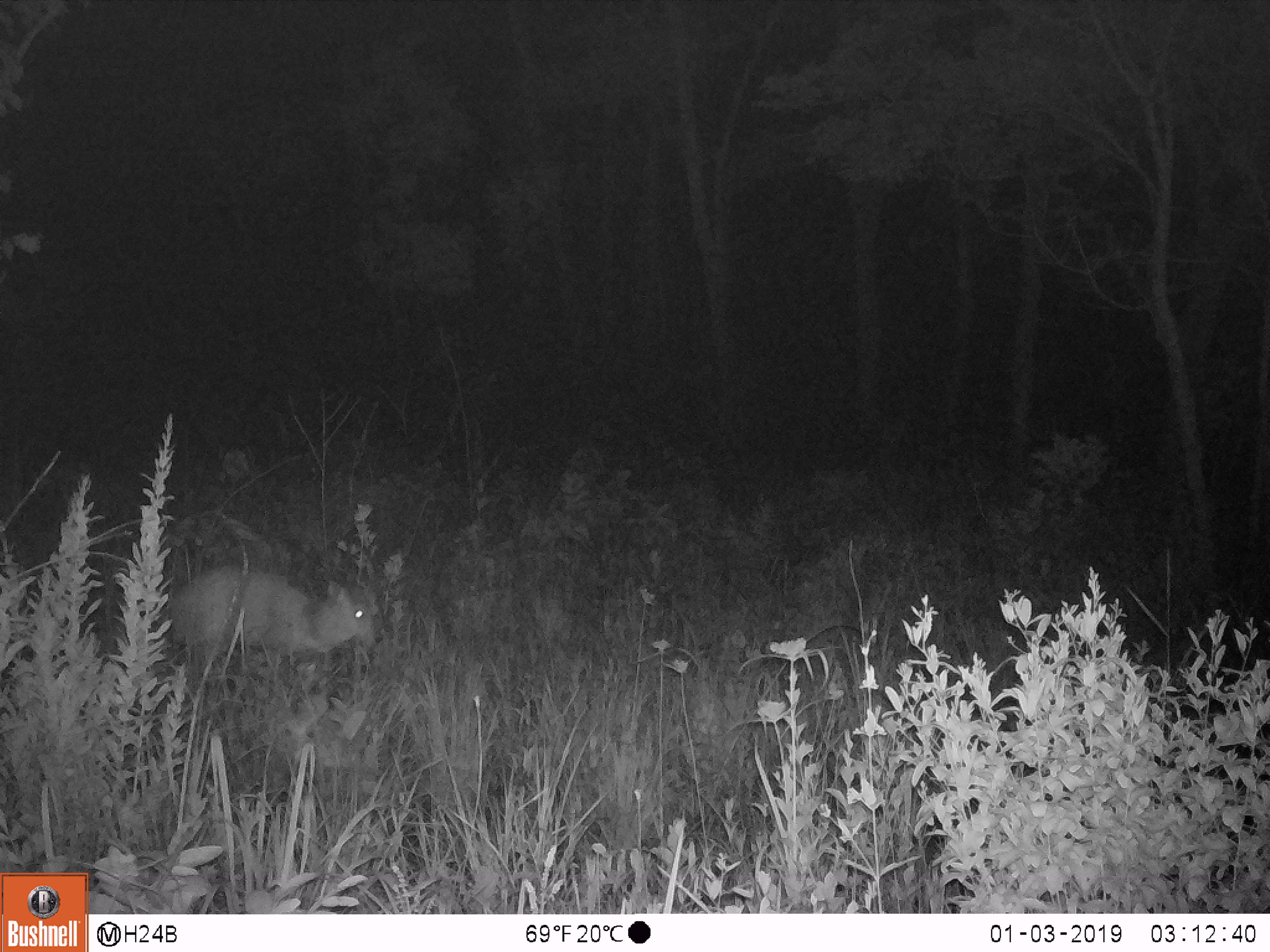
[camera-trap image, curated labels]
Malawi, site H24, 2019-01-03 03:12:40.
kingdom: Animalia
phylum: Chordata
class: Mammalia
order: Artiodactyla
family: Bovidae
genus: Tragelaphus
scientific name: Tragelaphus sylvaticus sylvaticus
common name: cape bushbuck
Cape bushbuck (Tragelaphus sylvaticus sylvaticus), count 1.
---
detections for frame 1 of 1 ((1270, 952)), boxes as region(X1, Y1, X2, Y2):
cape bushbuck: region(163, 552, 384, 685)